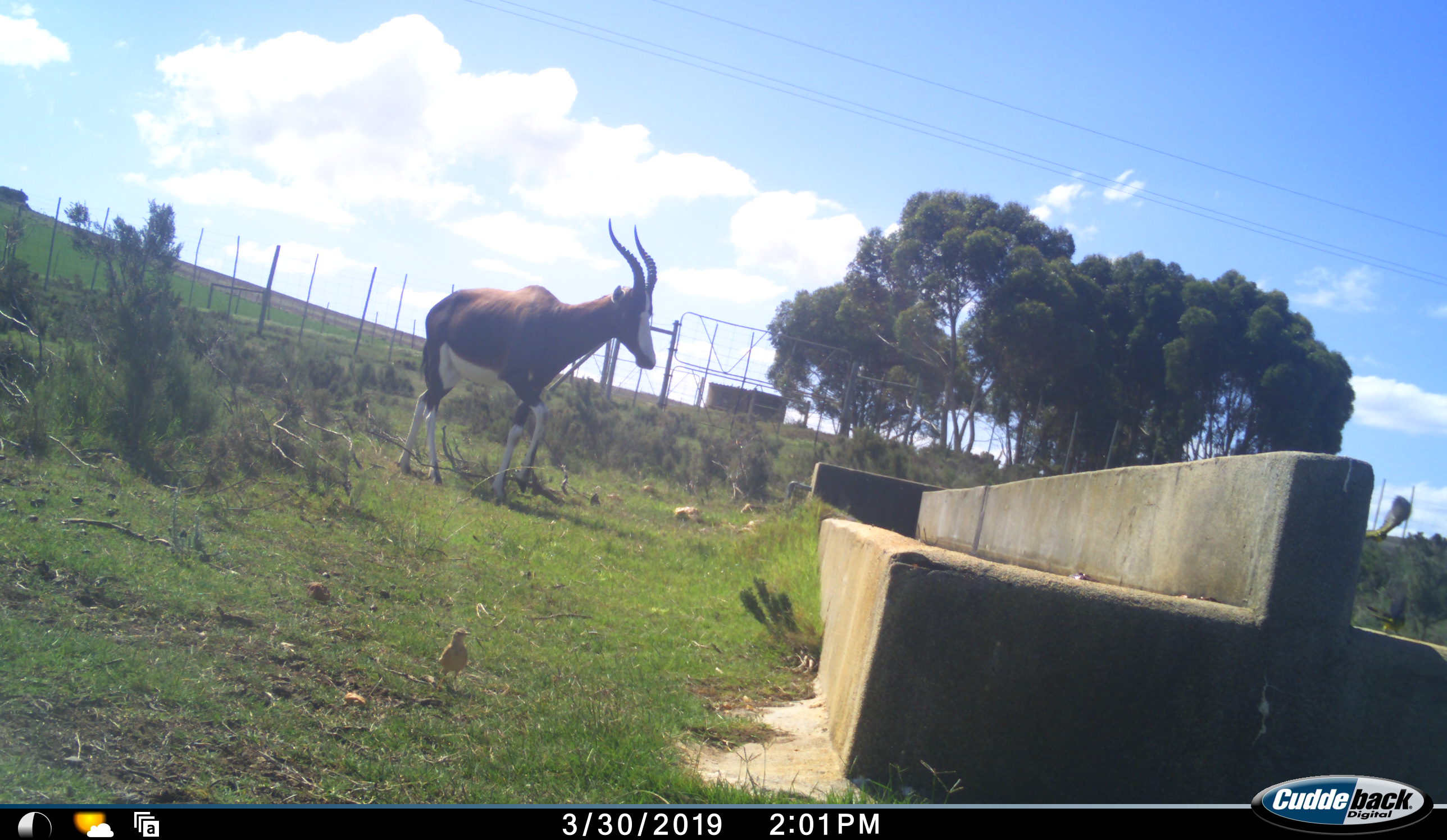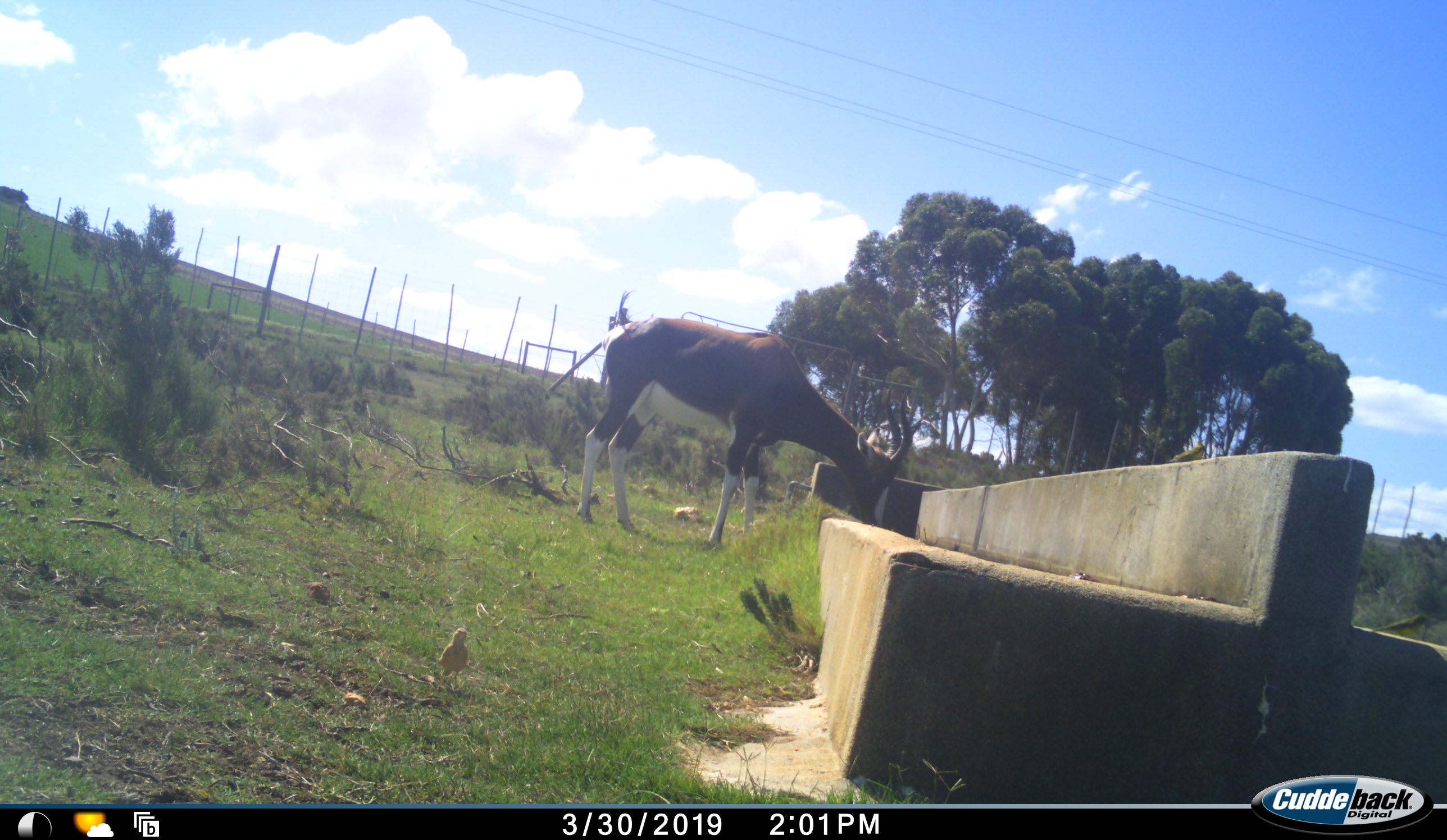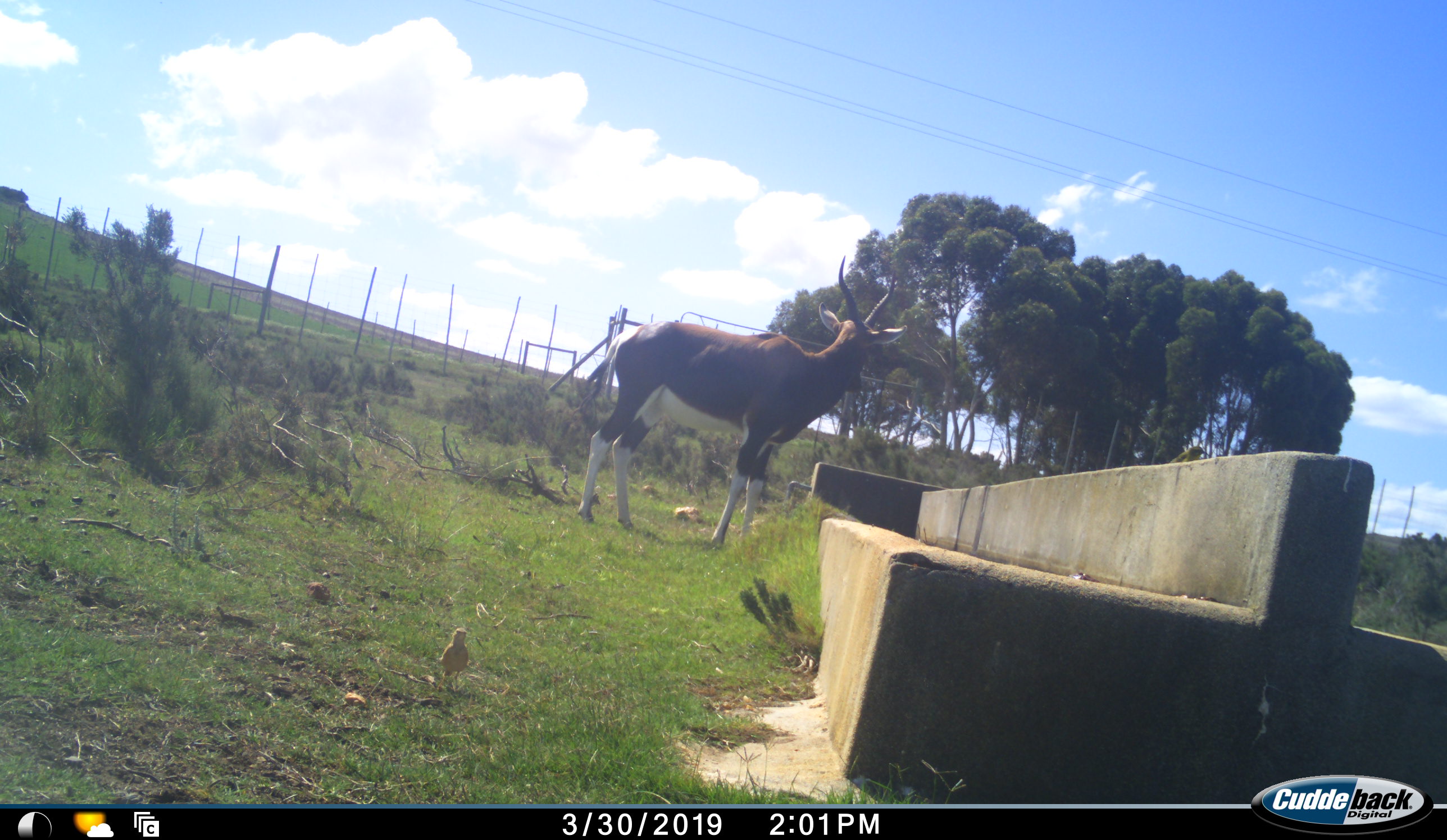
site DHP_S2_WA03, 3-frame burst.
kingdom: Animalia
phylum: Chordata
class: Mammalia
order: Artiodactyla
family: Bovidae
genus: Damaliscus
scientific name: Damaliscus pygargus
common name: bontebok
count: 1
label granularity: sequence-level